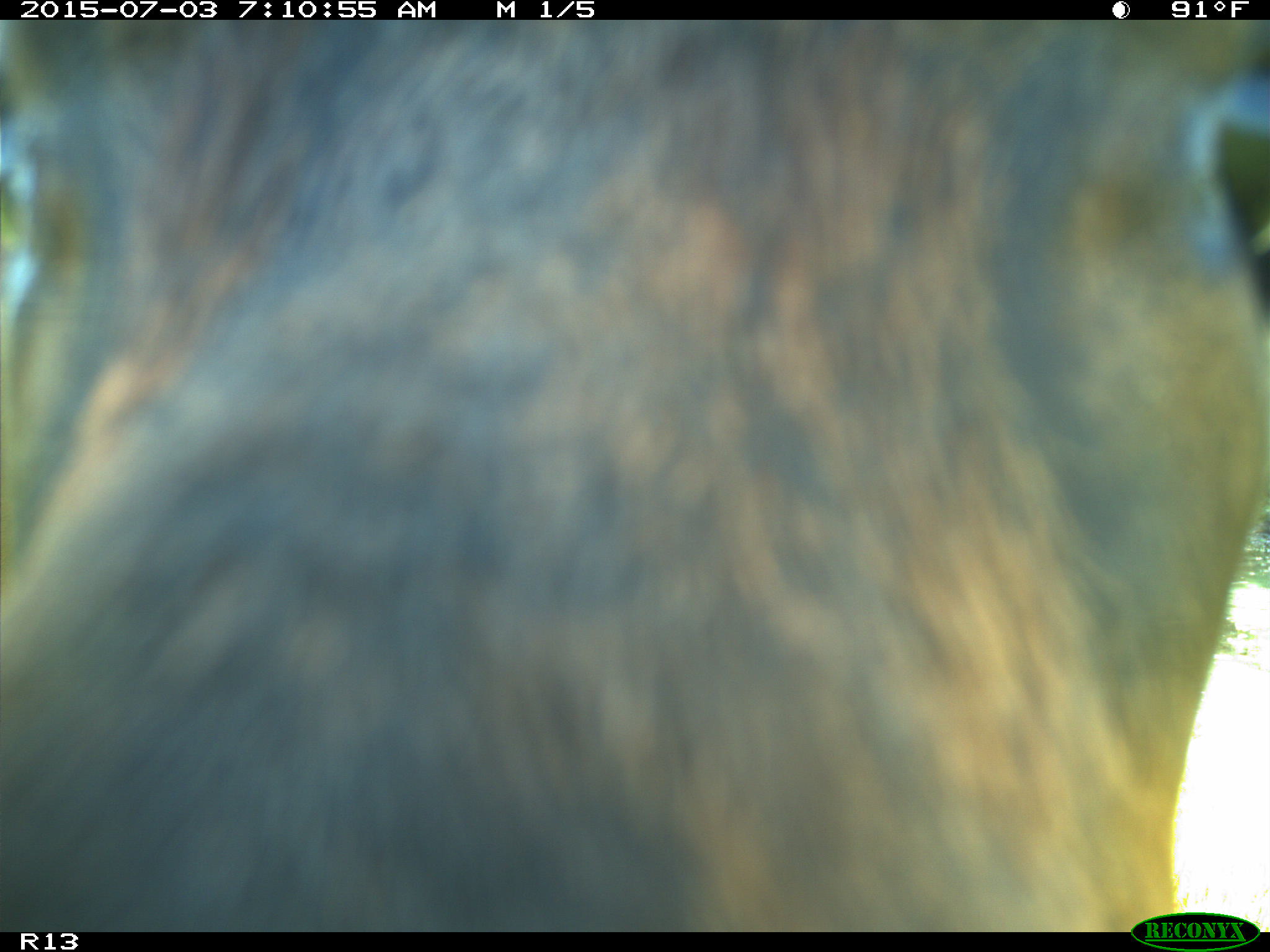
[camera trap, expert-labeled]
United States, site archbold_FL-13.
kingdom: Animalia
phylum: Chordata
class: Mammalia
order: Artiodactyla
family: Bovidae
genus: Bos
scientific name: Bos taurus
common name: domestic cow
Bos taurus (domestic cow).